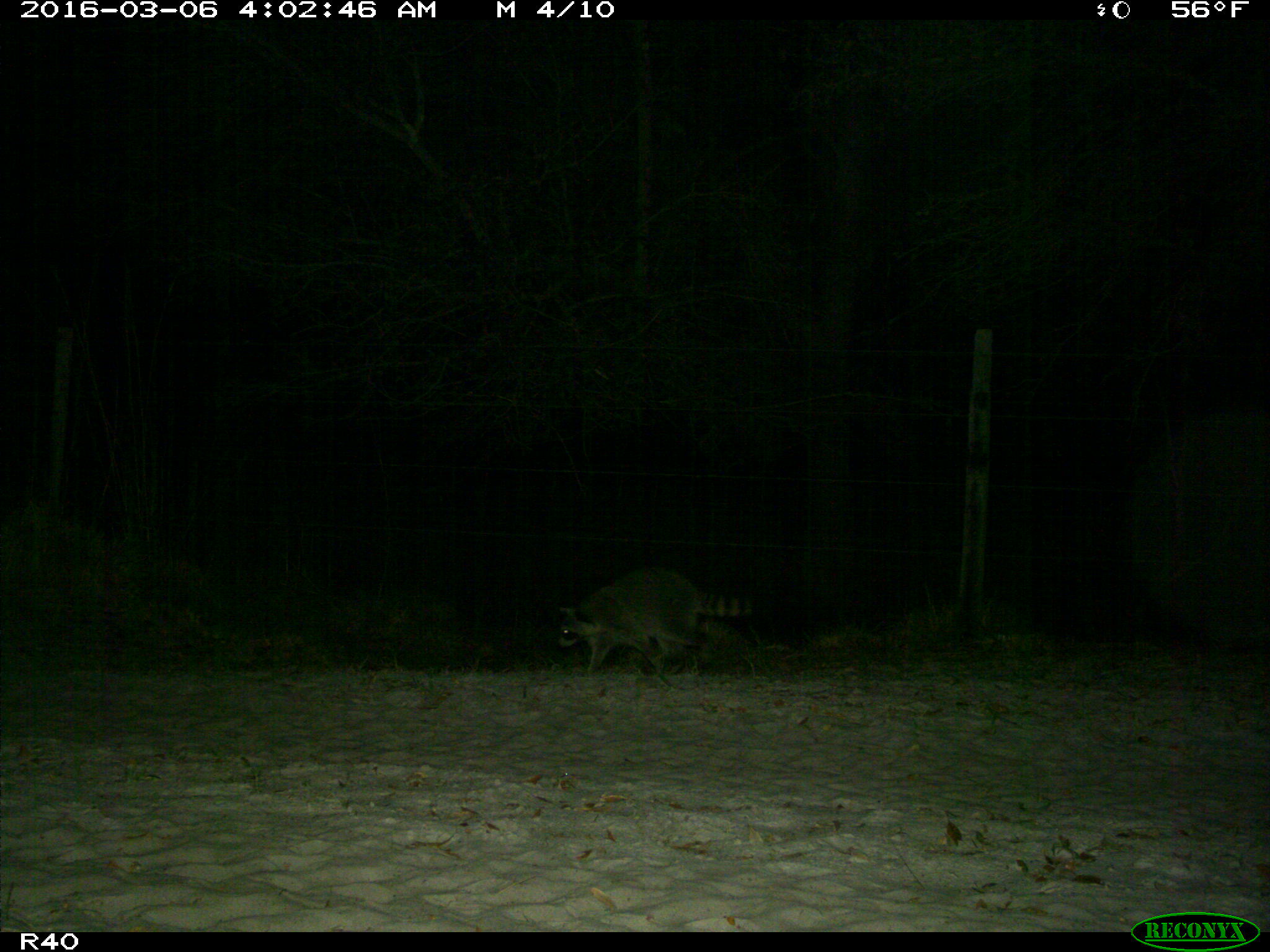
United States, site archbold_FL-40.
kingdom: Animalia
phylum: Chordata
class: Mammalia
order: Carnivora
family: Procyonidae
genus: Procyon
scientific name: Procyon lotor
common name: common raccoon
Procyon lotor (common raccoon).